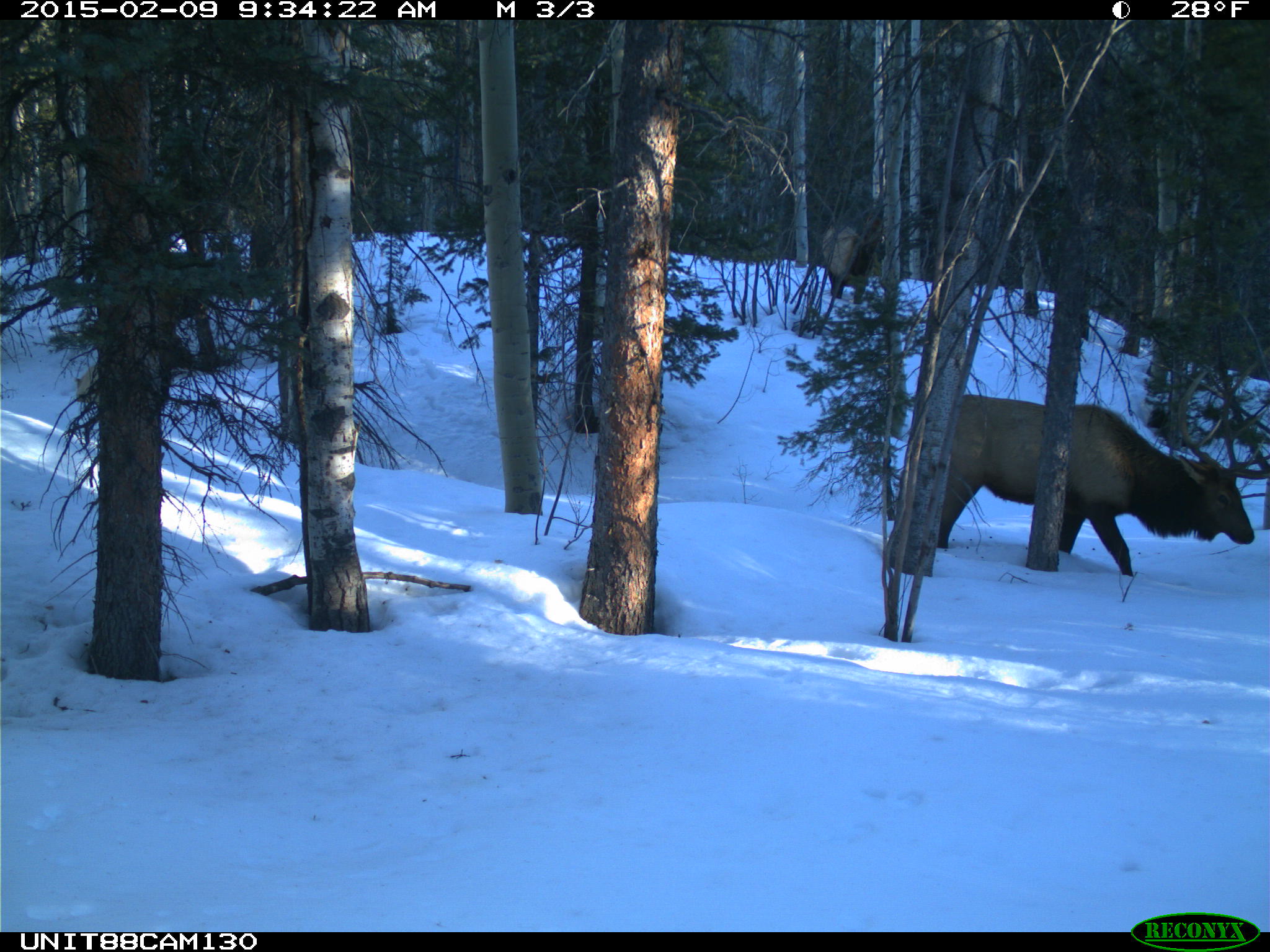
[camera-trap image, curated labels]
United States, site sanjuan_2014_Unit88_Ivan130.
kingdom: Animalia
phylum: Chordata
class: Mammalia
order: Artiodactyla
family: Cervidae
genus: Cervus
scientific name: Cervus elaphus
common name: red deer